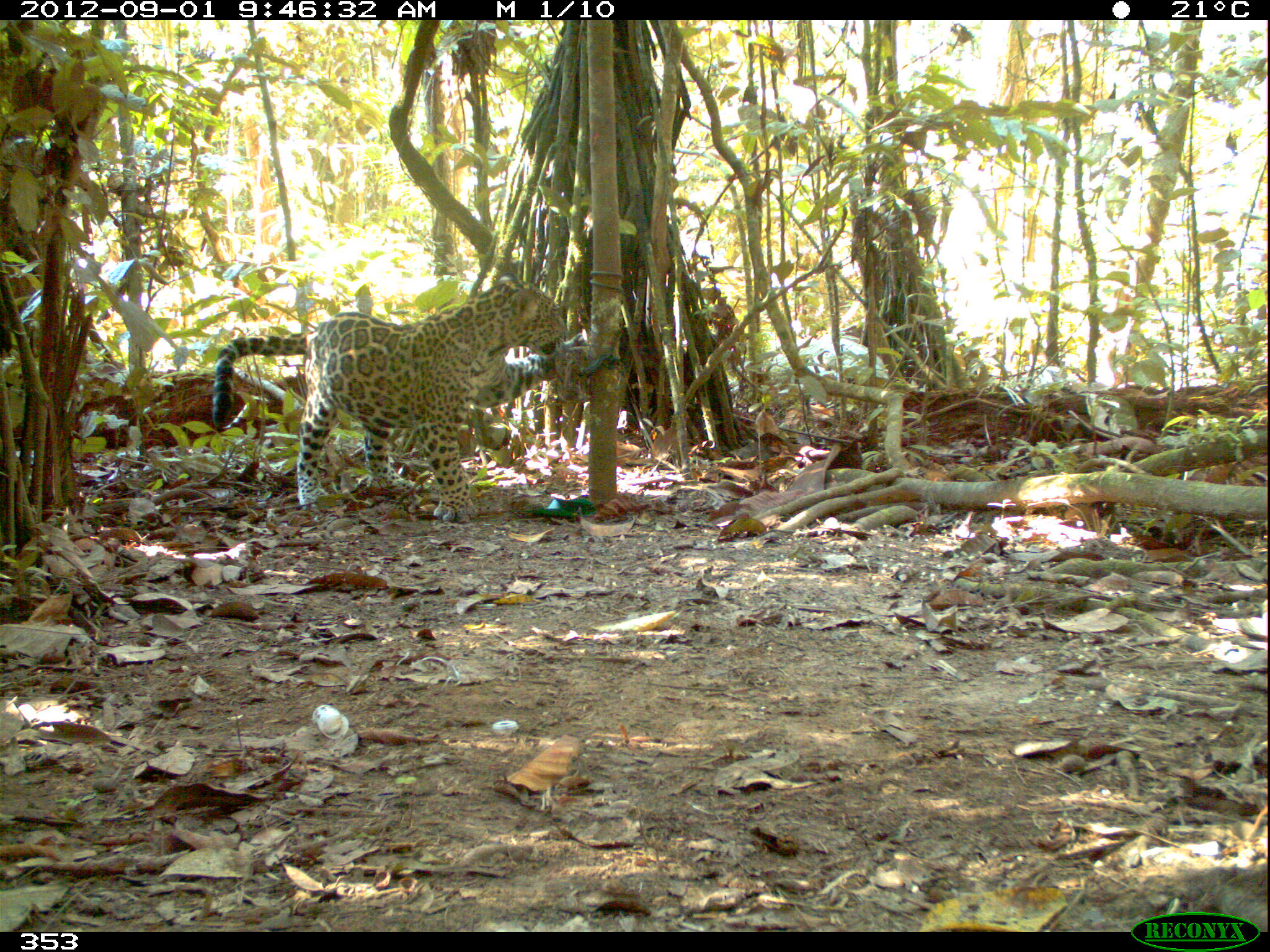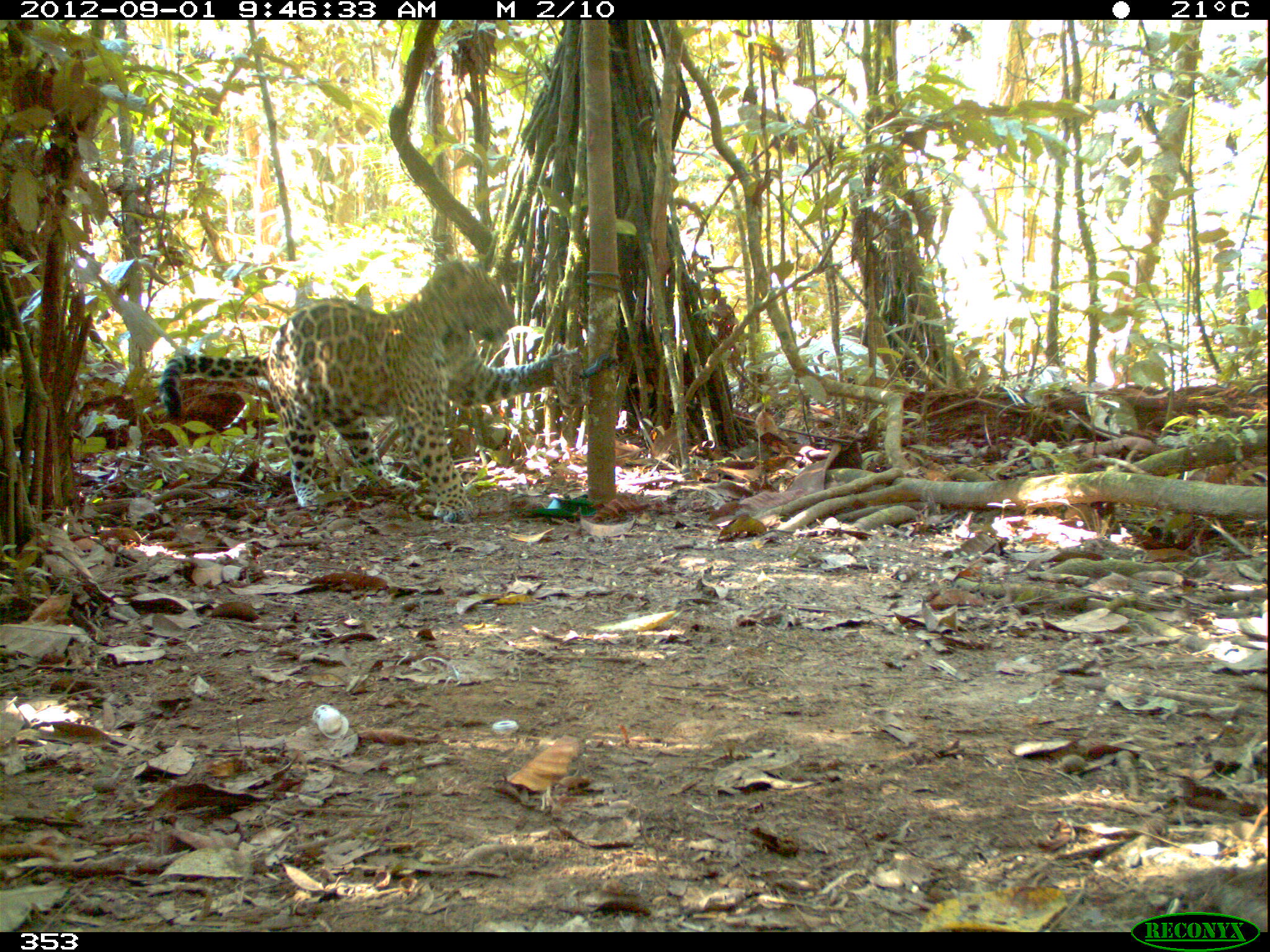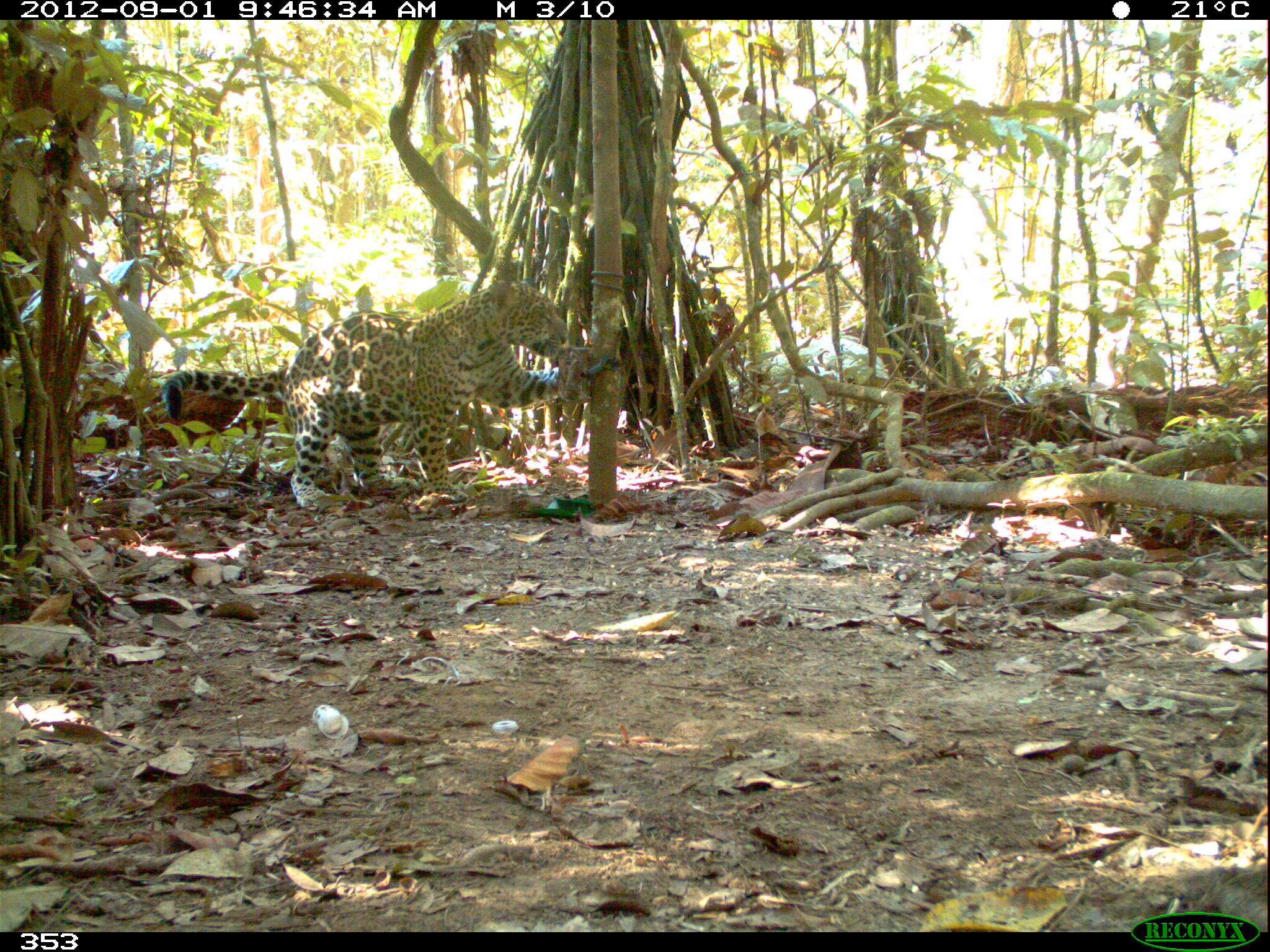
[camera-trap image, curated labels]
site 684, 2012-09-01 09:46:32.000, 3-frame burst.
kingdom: Animalia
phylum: Chordata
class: Mammalia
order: Carnivora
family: Felidae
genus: Panthera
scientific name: Panthera onca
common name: jaguar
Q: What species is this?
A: Panthera onca (jaguar).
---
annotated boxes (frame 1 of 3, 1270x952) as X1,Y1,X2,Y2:
panthera onca: 212,272,587,524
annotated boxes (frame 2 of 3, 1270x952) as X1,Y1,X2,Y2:
panthera onca: 160,257,566,520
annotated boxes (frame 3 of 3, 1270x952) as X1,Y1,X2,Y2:
panthera onca: 159,276,568,508